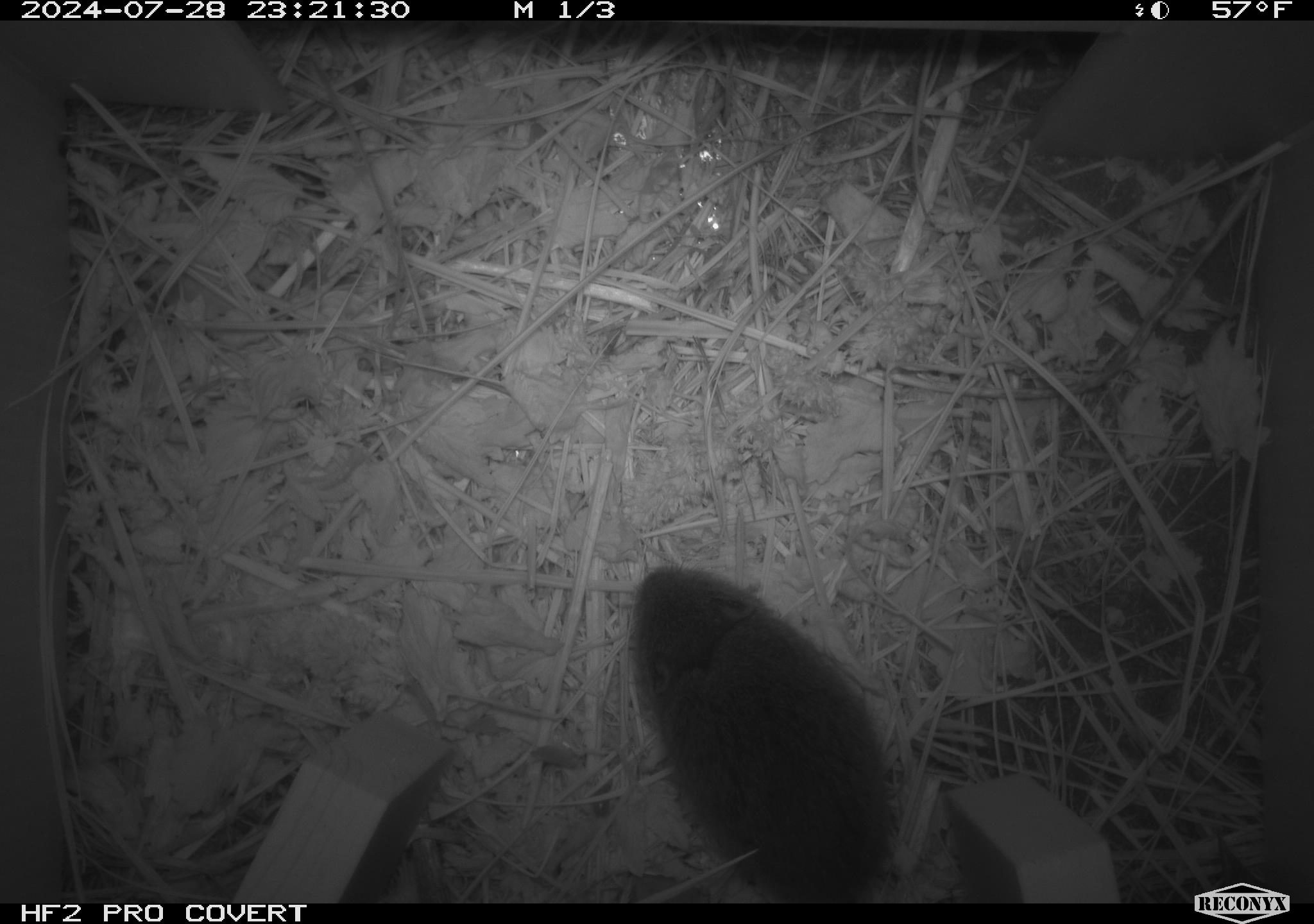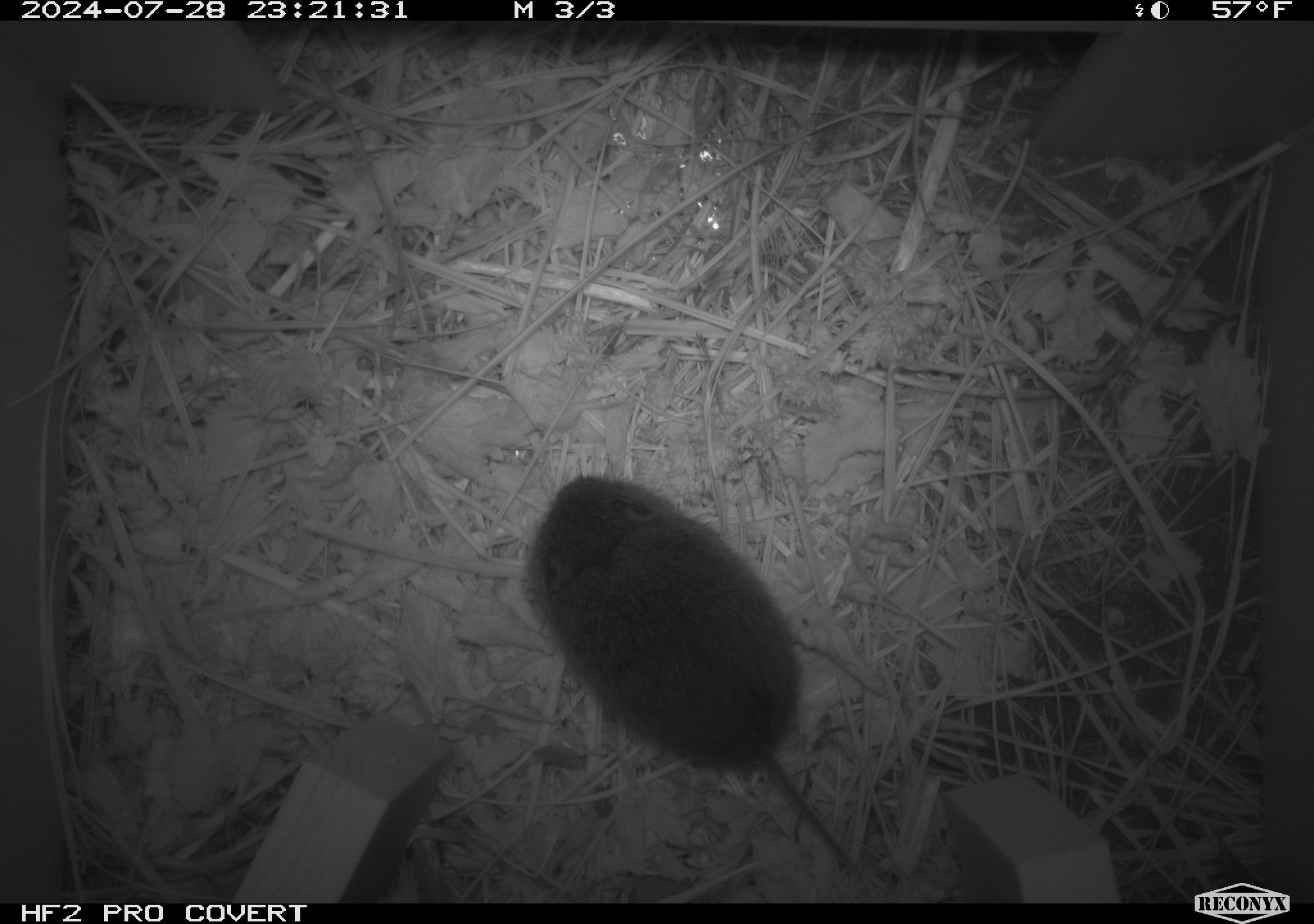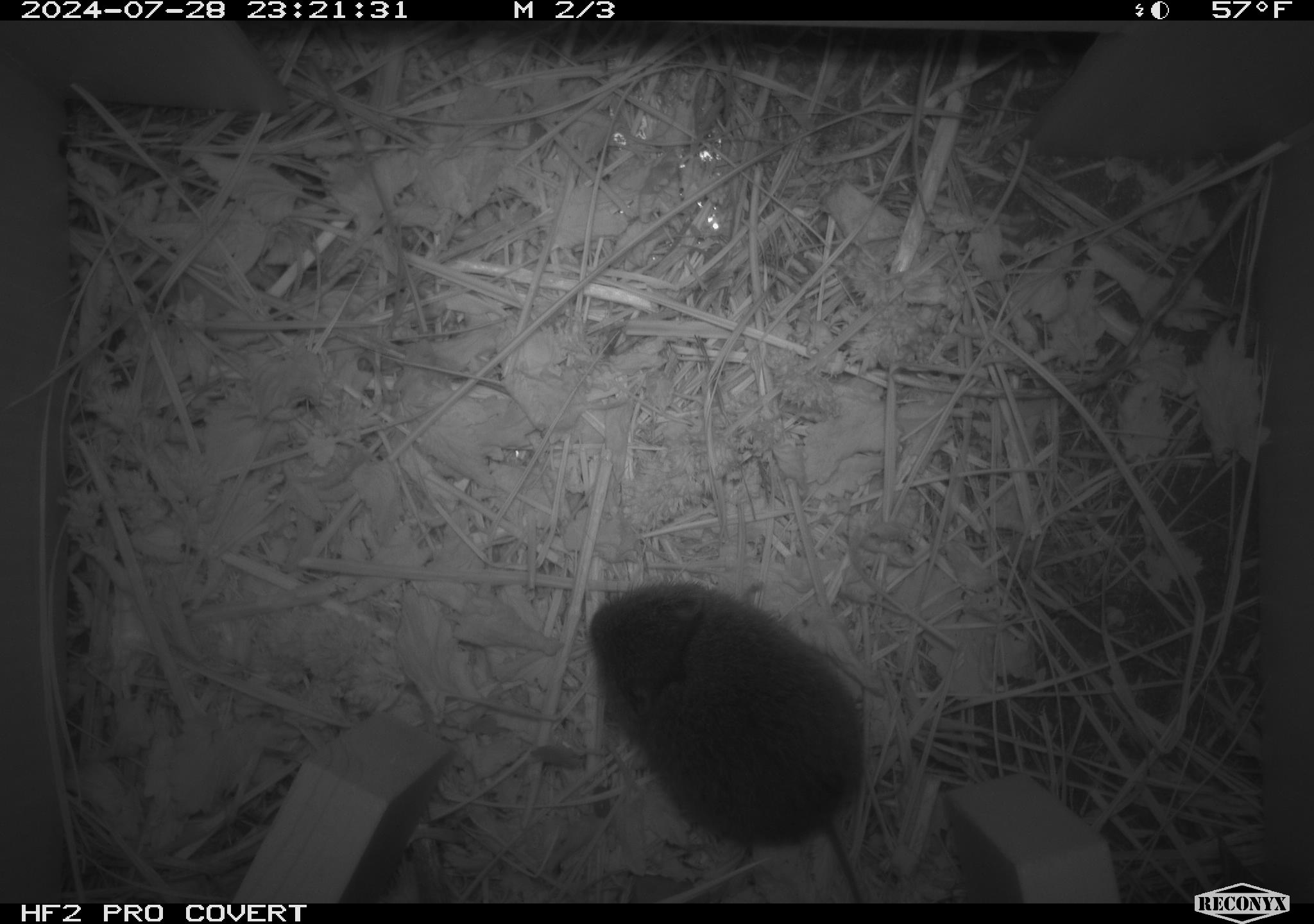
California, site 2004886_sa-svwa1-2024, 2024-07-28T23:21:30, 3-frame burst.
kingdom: Animalia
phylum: Chordata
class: Mammalia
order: Rodentia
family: Cricetidae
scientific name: Arvicolinae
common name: voles, lemmings, and muskrats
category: arvicolinae subfamily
Arvicolinae subfamily (voles, lemmings, and muskrats) (Arvicolinae).